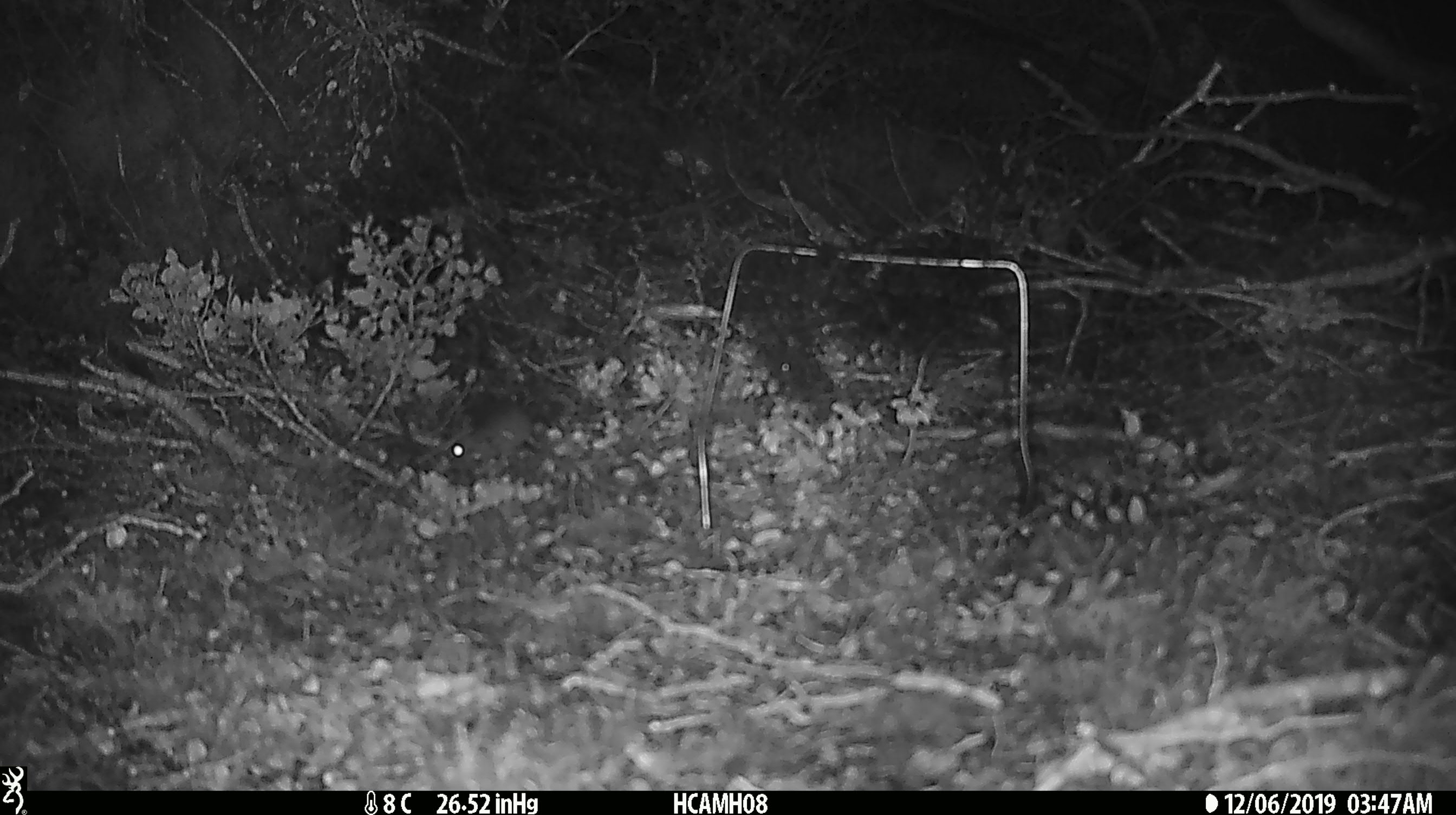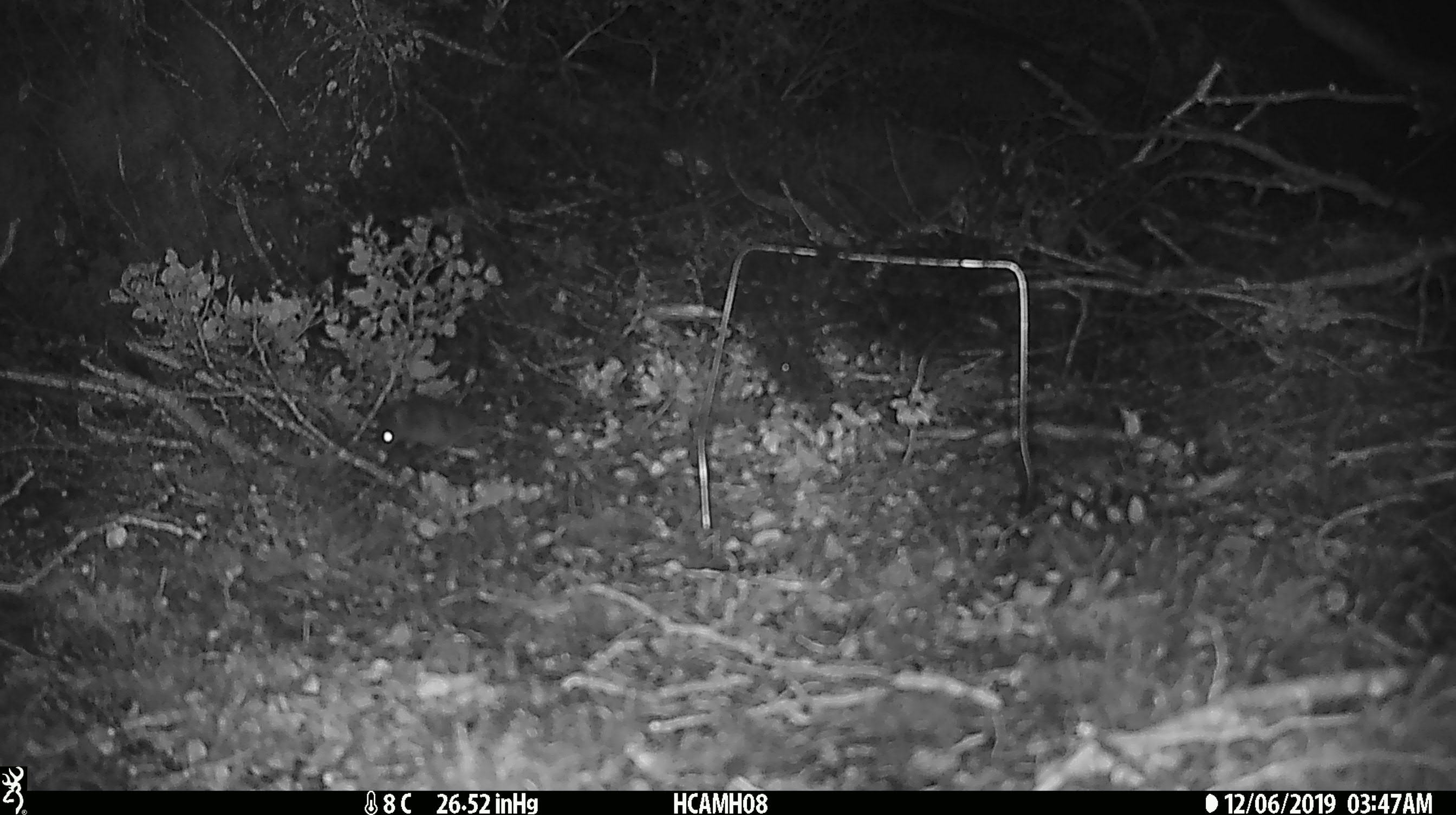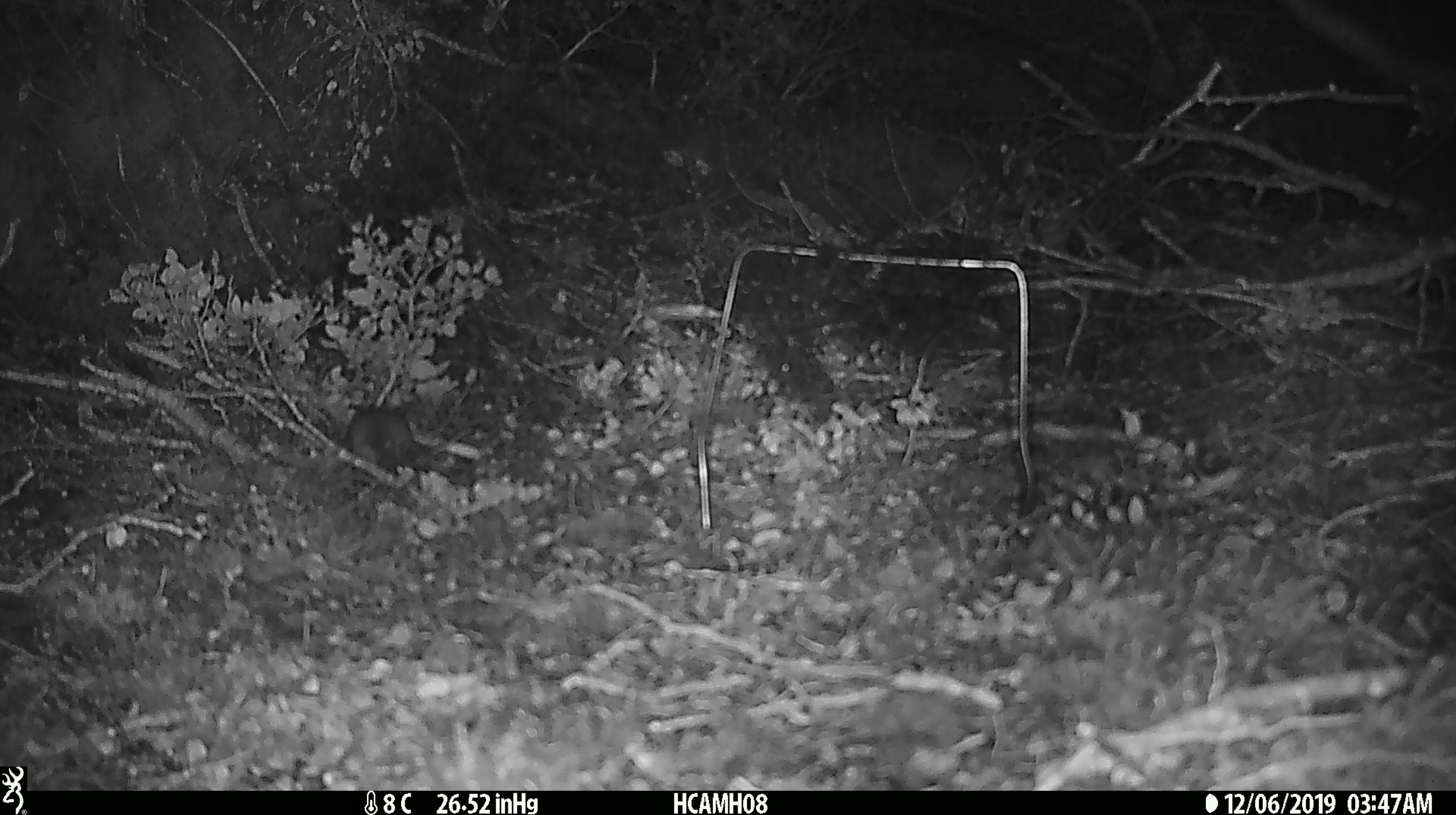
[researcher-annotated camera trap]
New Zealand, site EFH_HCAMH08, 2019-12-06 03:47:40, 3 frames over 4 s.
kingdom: Animalia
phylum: Chordata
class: Mammalia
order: Rodentia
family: Muridae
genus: Mus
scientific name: Mus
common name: mouse